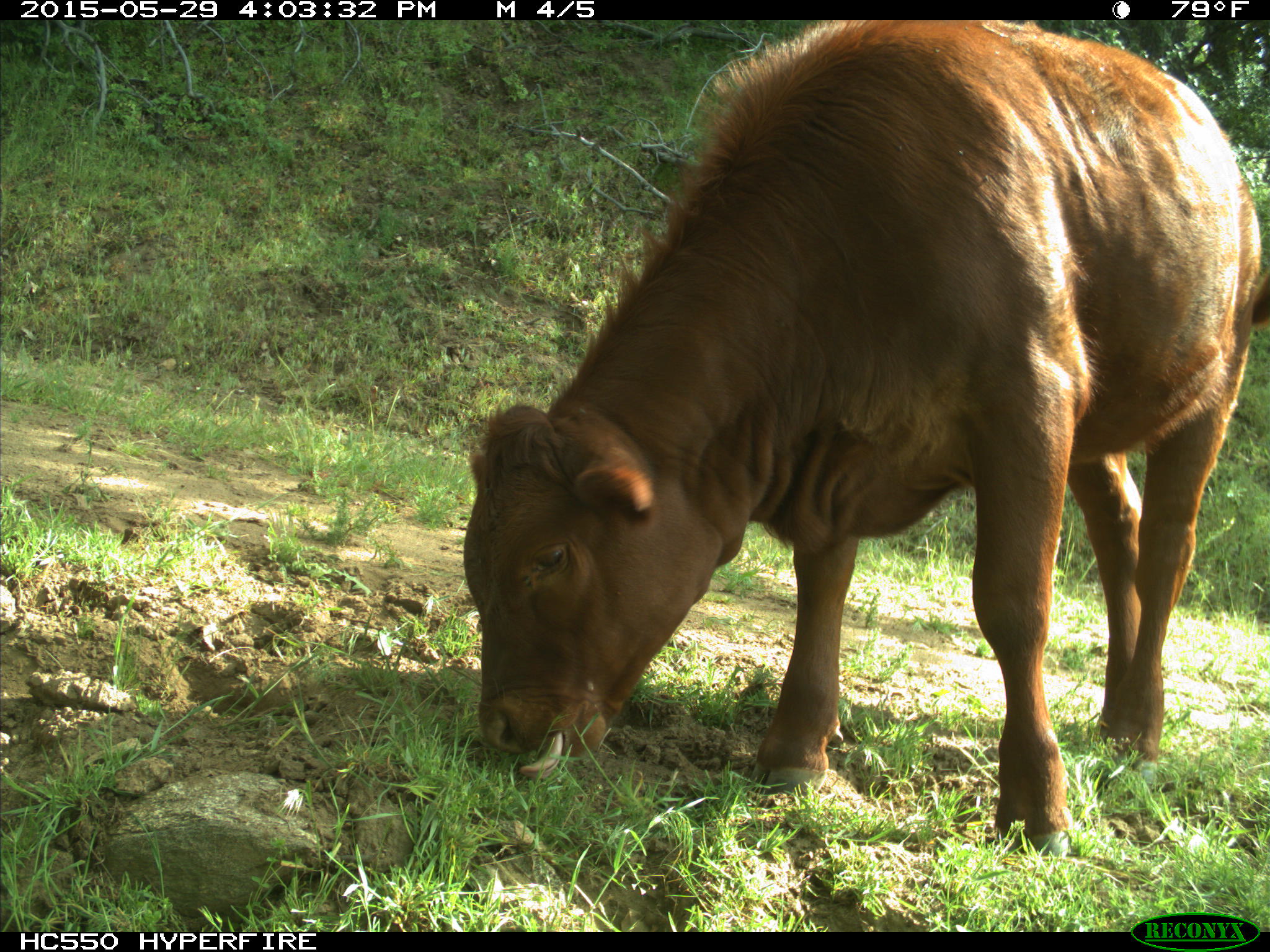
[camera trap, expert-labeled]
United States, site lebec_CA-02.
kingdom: Animalia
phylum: Chordata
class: Mammalia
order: Artiodactyla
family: Bovidae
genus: Bos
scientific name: Bos taurus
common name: domestic cow